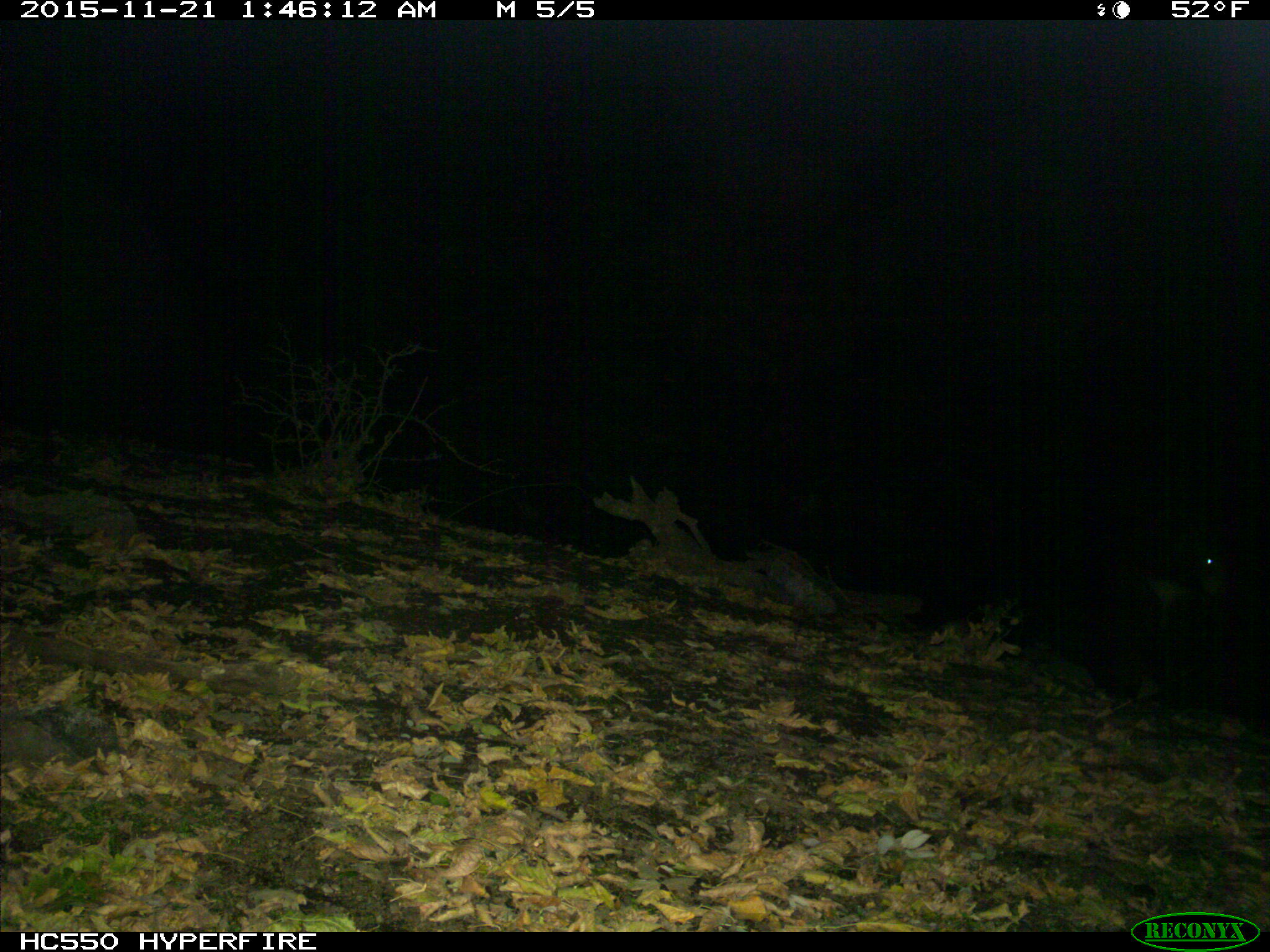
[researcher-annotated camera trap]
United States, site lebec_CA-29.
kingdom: Animalia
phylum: Chordata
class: Mammalia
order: Carnivora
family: Ursidae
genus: Ursus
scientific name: Ursus americanus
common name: american black bear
Ursus americanus (american black bear).